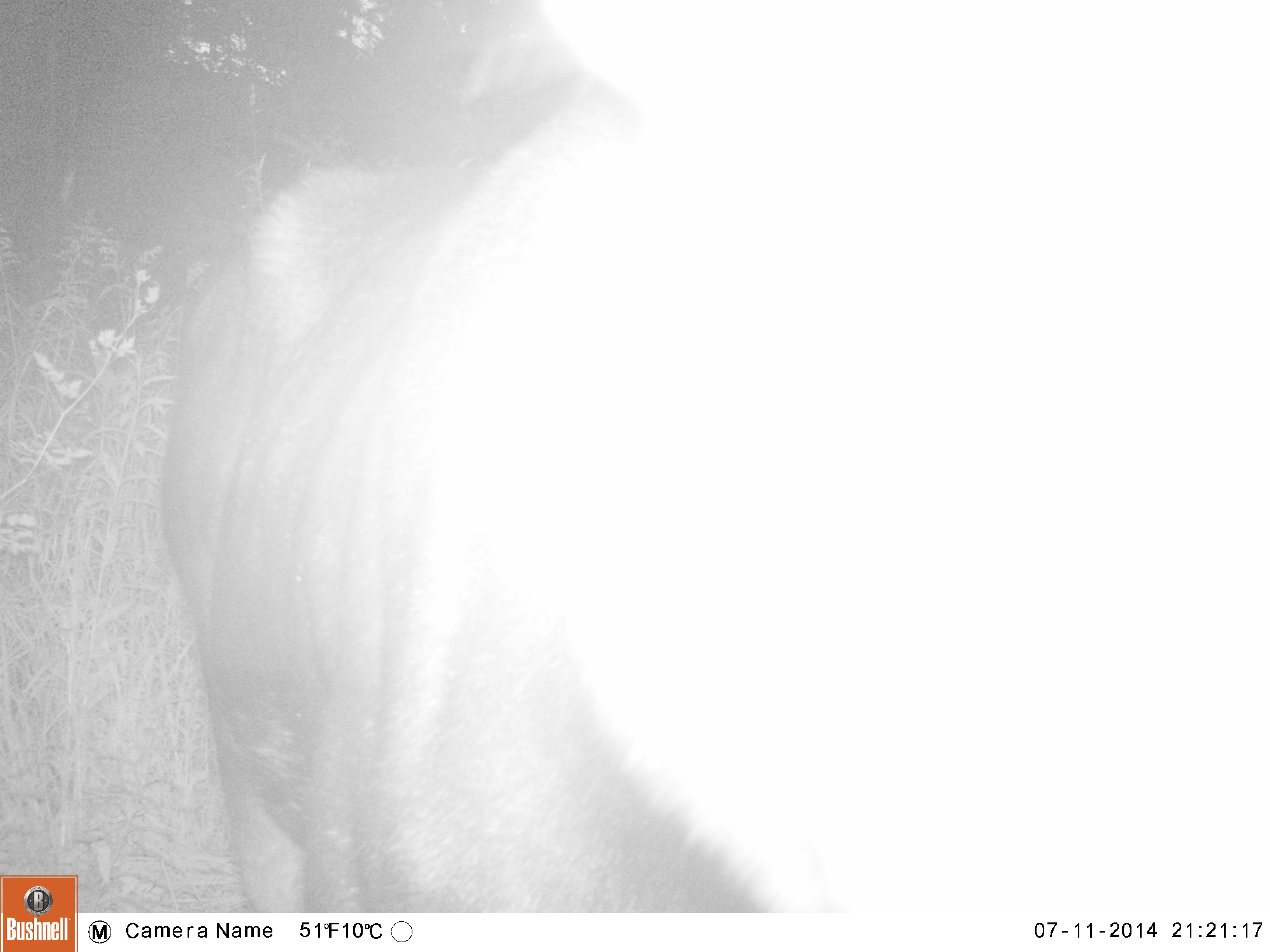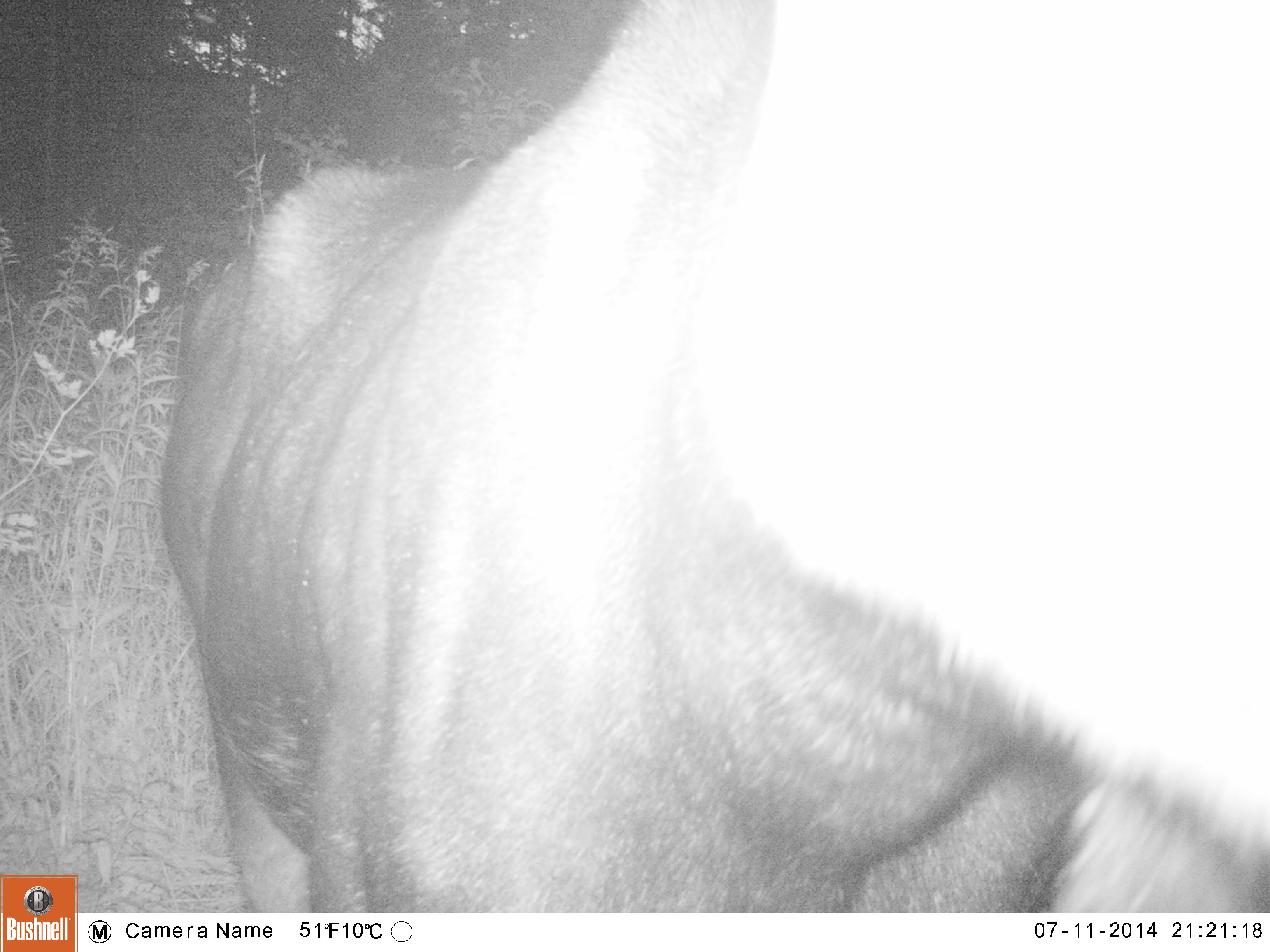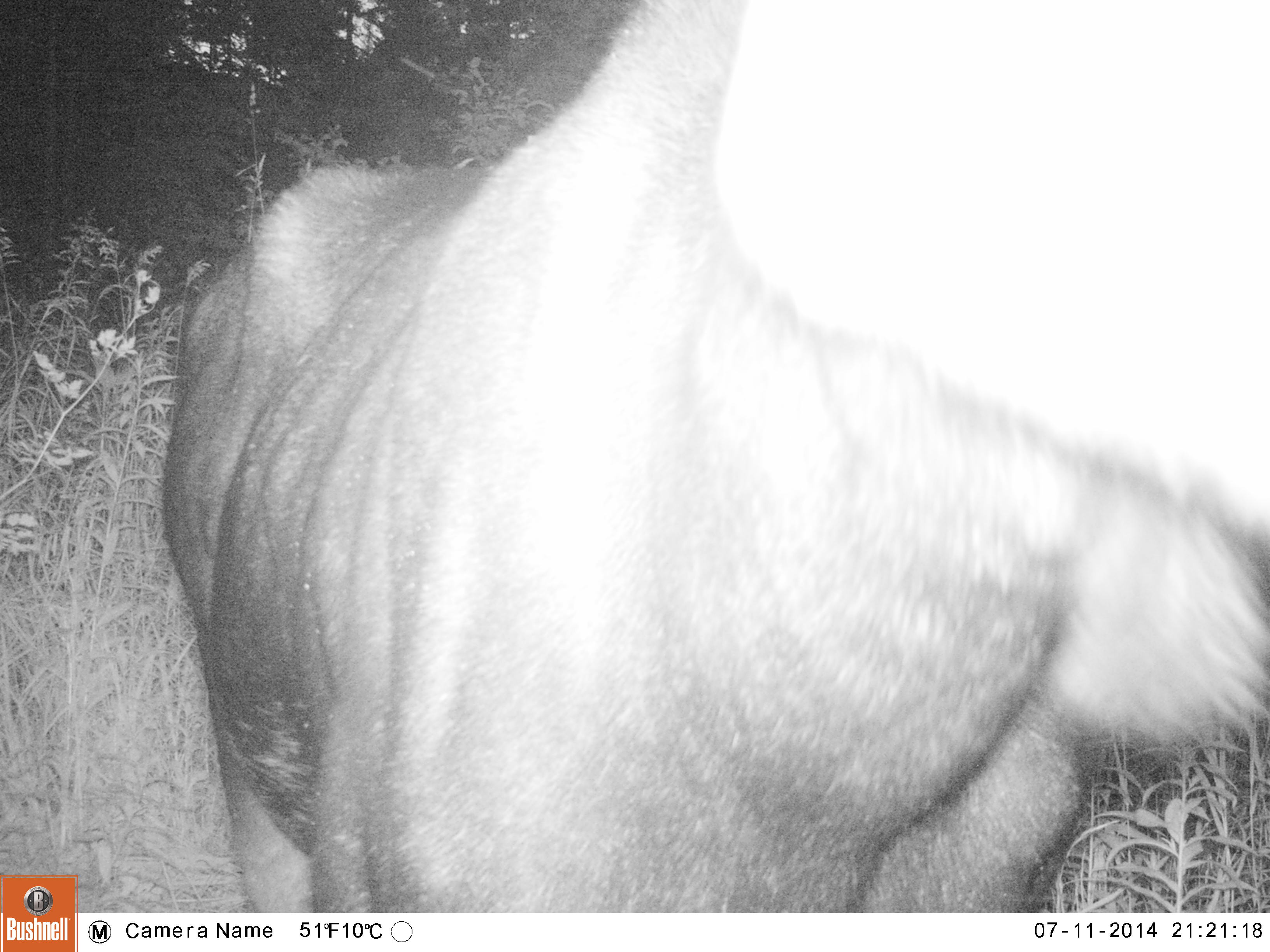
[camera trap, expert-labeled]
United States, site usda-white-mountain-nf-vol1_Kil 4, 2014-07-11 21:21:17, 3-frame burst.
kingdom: Animalia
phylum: Chordata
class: Mammalia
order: Artiodactyla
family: Cervidae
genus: Alces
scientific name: Alces alces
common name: moose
Moose (Alces alces).